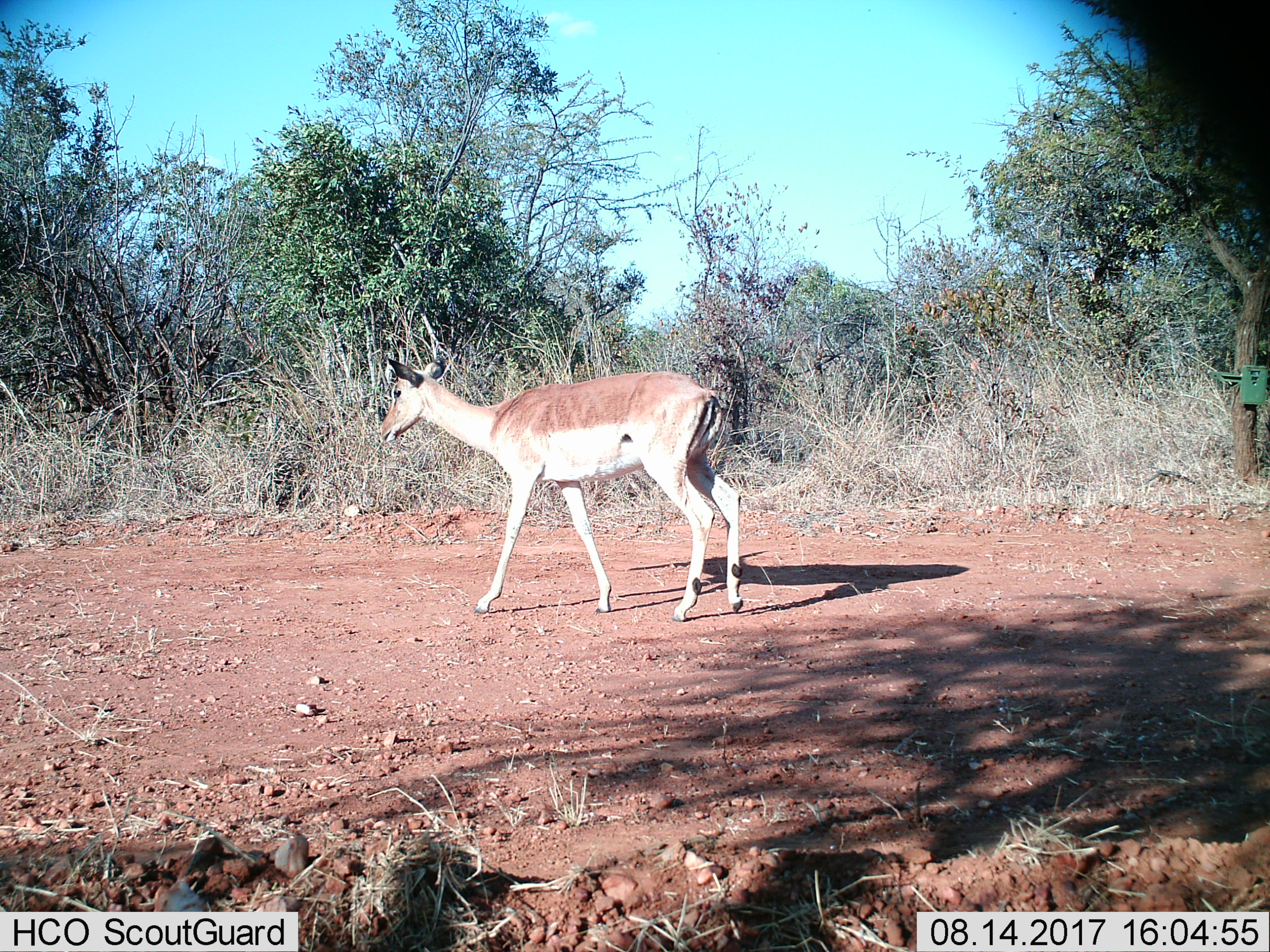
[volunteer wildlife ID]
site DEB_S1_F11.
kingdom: Animalia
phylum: Chordata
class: Mammalia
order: Artiodactyla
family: Bovidae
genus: Aepyceros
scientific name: Aepyceros melampus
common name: impala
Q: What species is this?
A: Impala (Aepyceros melampus).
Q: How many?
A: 1.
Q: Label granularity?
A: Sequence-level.